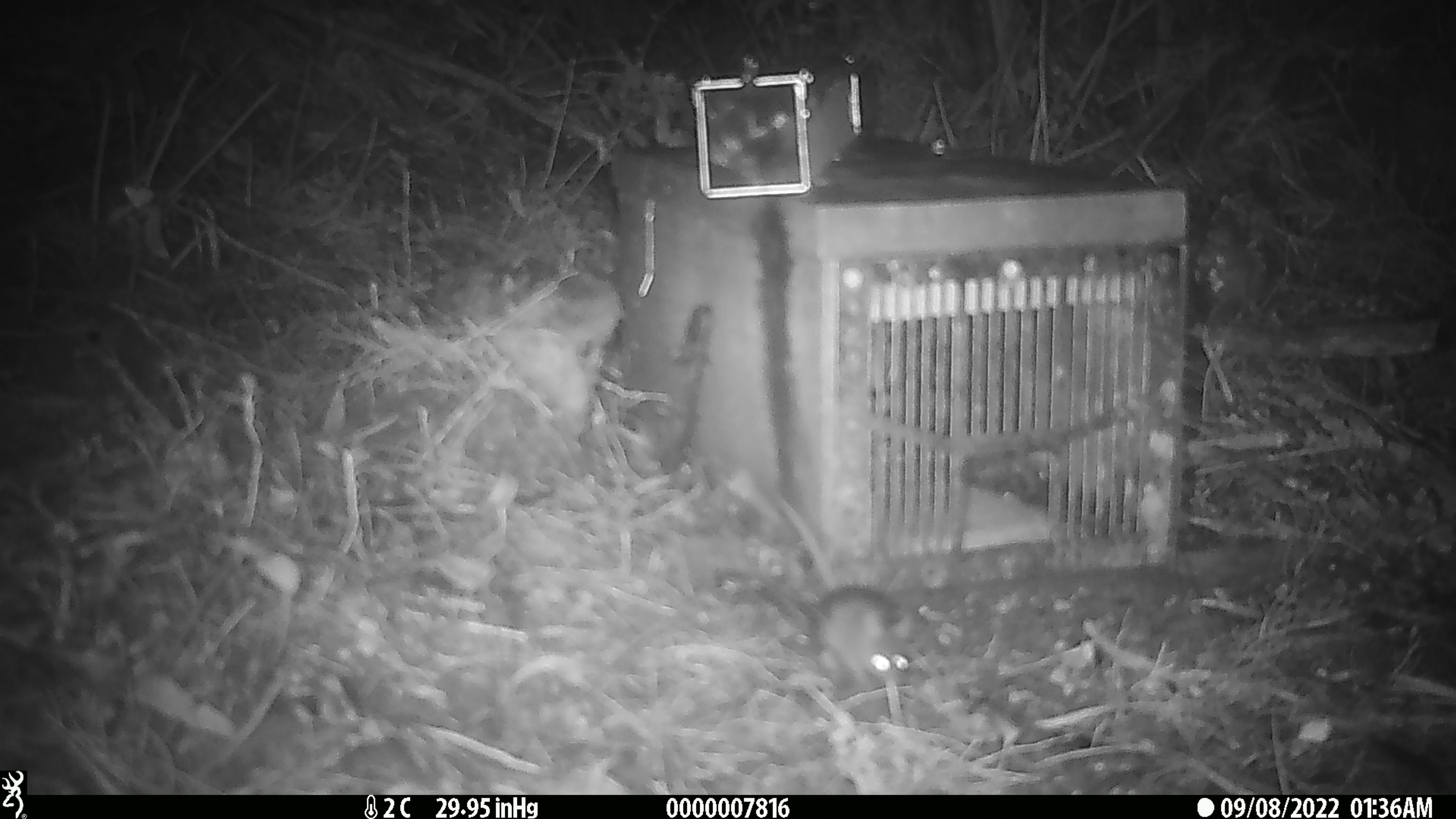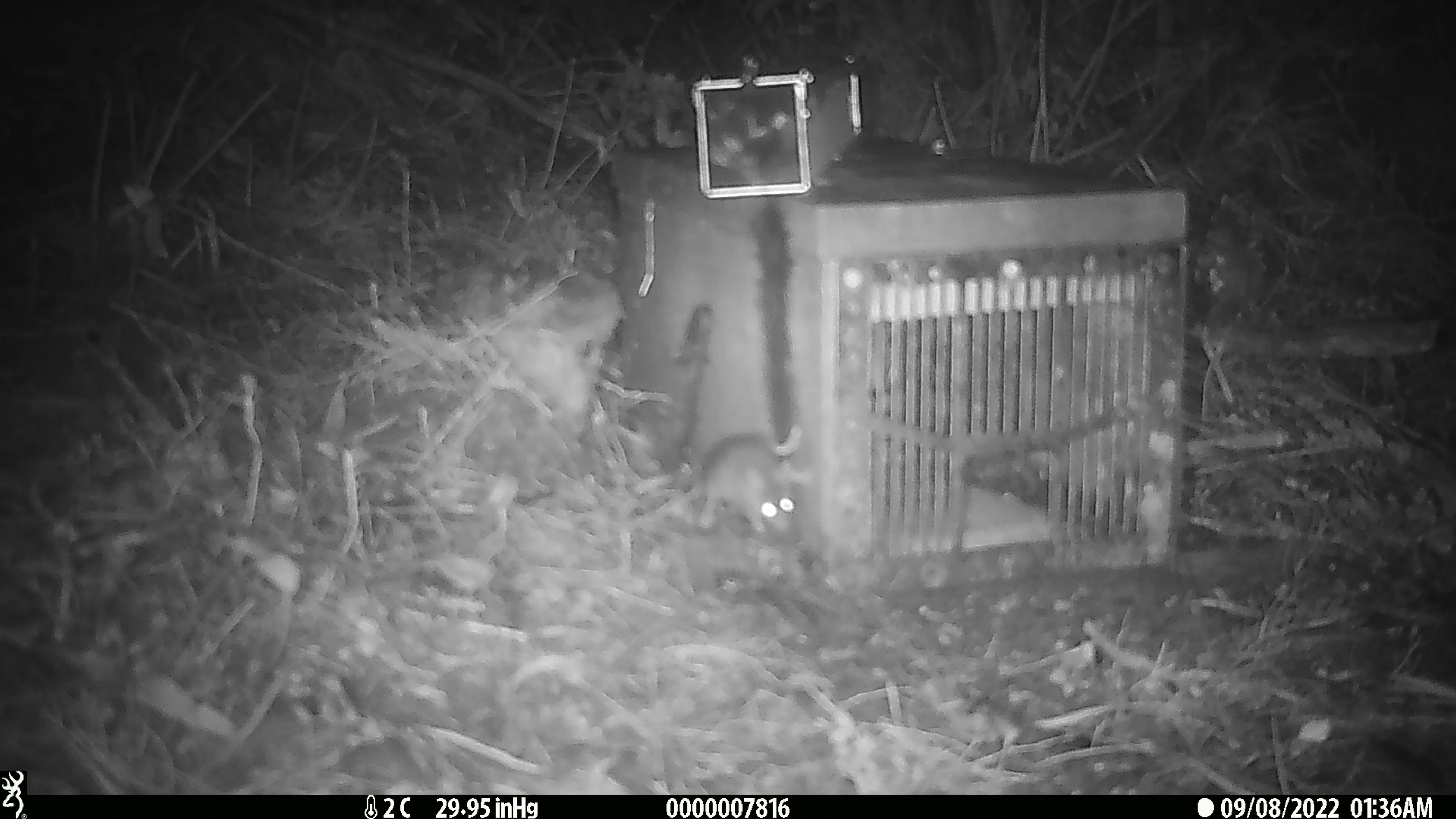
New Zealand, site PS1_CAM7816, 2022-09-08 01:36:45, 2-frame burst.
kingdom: Animalia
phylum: Chordata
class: Mammalia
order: Rodentia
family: Muridae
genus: Mus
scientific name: Mus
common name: mouse